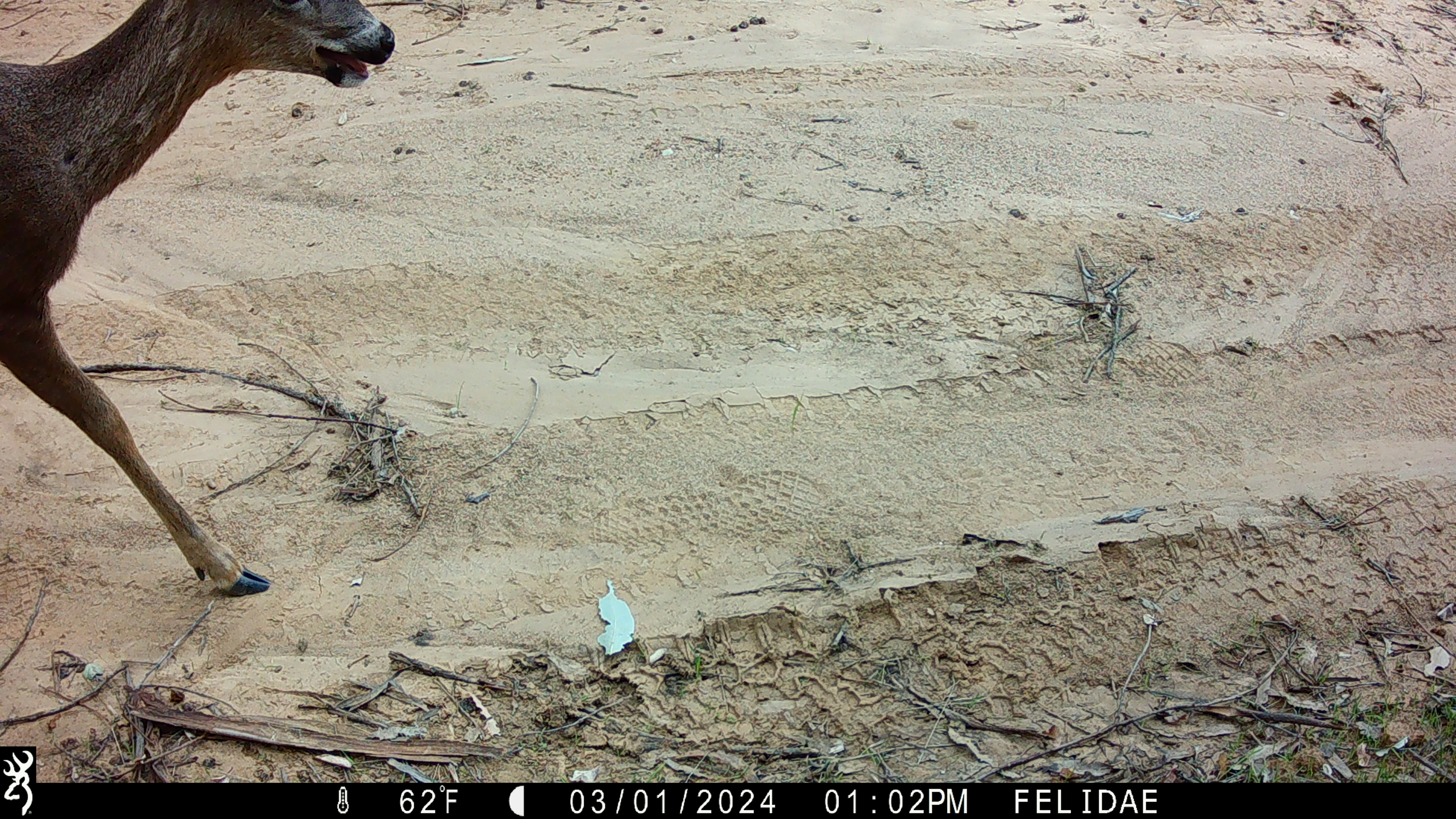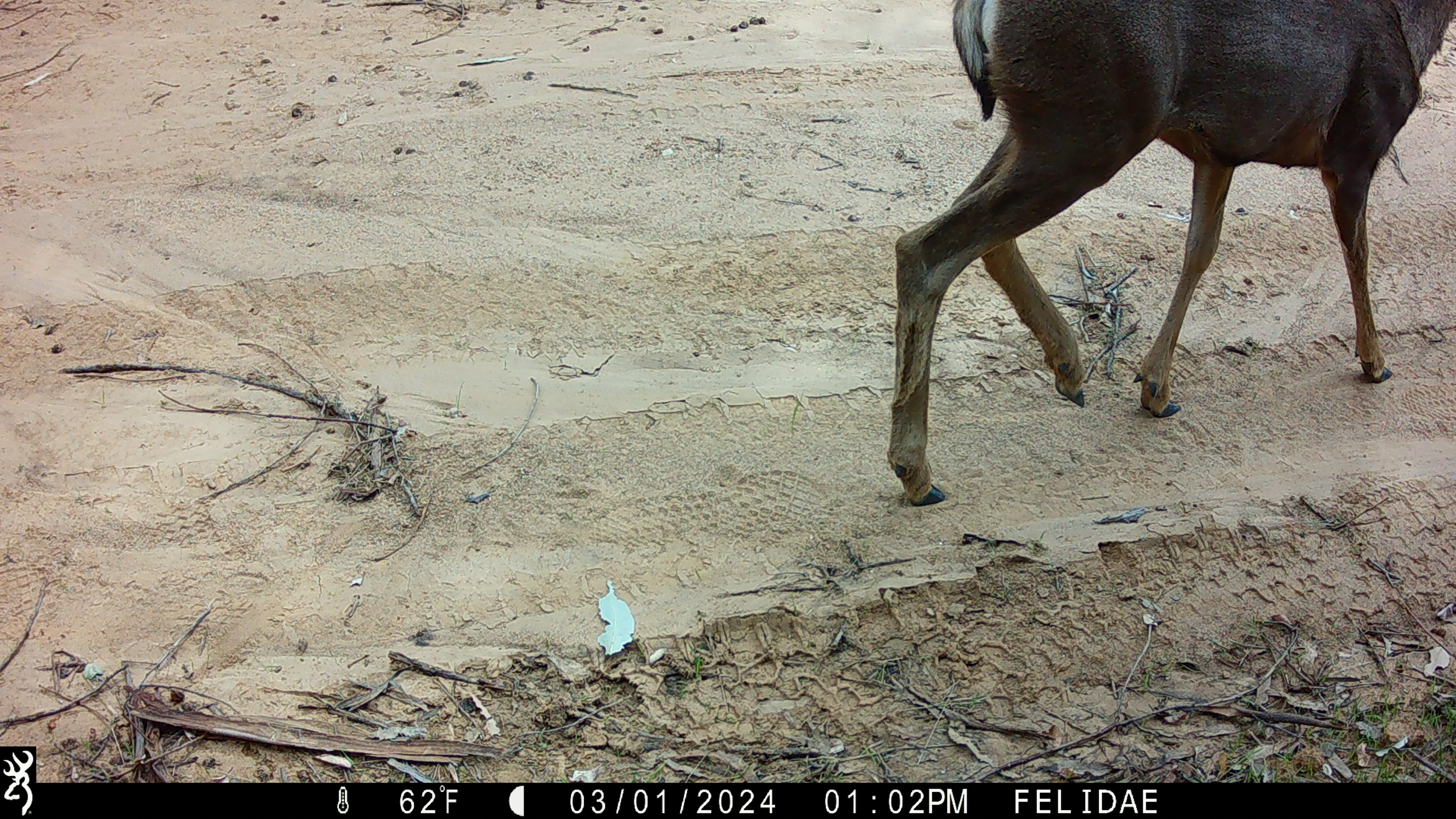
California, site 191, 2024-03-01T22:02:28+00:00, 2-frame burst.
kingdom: Animalia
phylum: Chordata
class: Mammalia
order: Artiodactyla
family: Cervidae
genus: Odocoileus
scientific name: Odocoileus hemionus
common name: mule deer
Mule deer (Odocoileus hemionus).